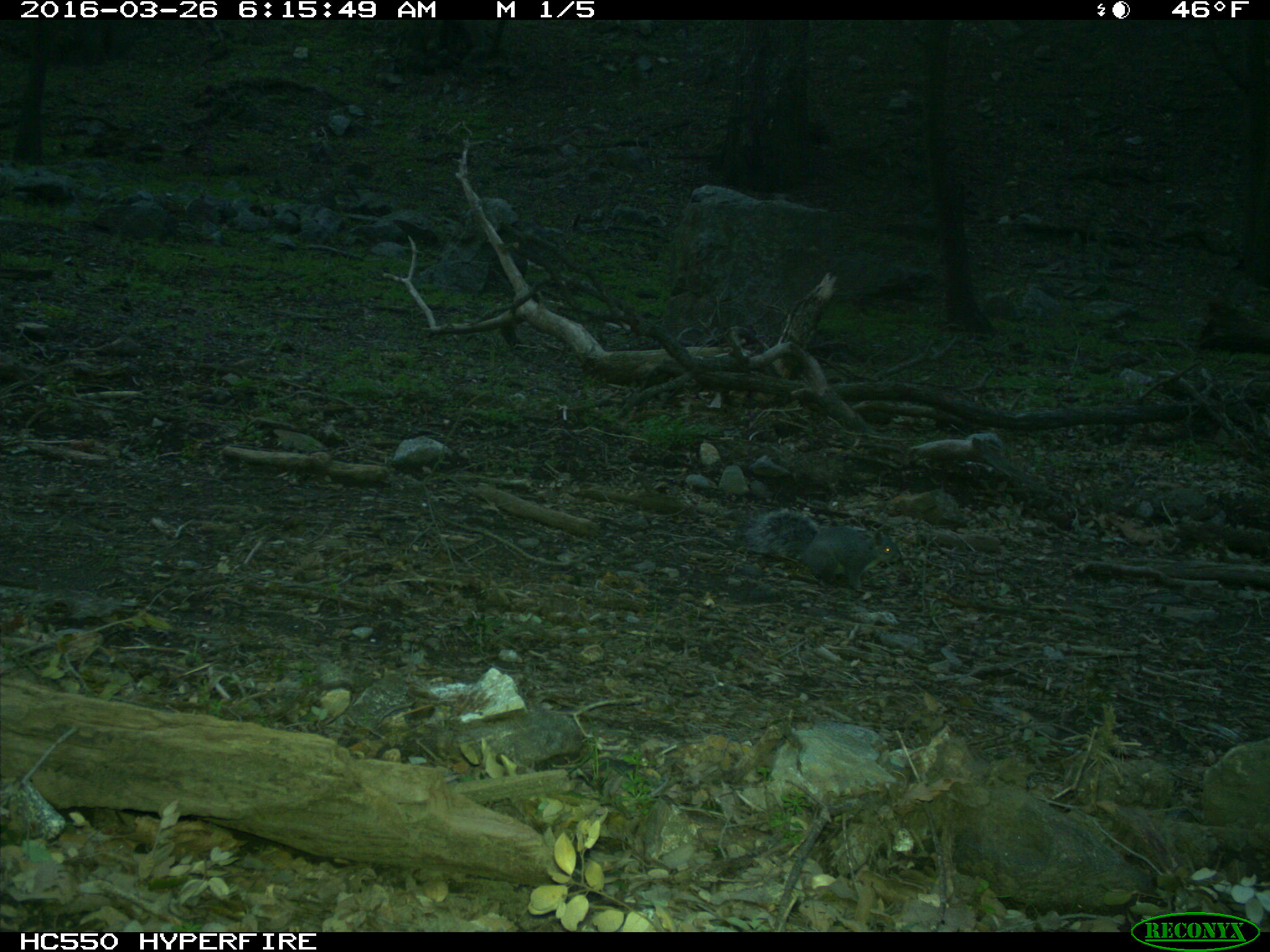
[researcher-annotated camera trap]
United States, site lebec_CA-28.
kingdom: Animalia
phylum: Chordata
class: Mammalia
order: Rodentia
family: Sciuridae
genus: Sciurus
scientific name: Sciurus carolinensis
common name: eastern gray squirrel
Sciurus carolinensis (eastern gray squirrel).